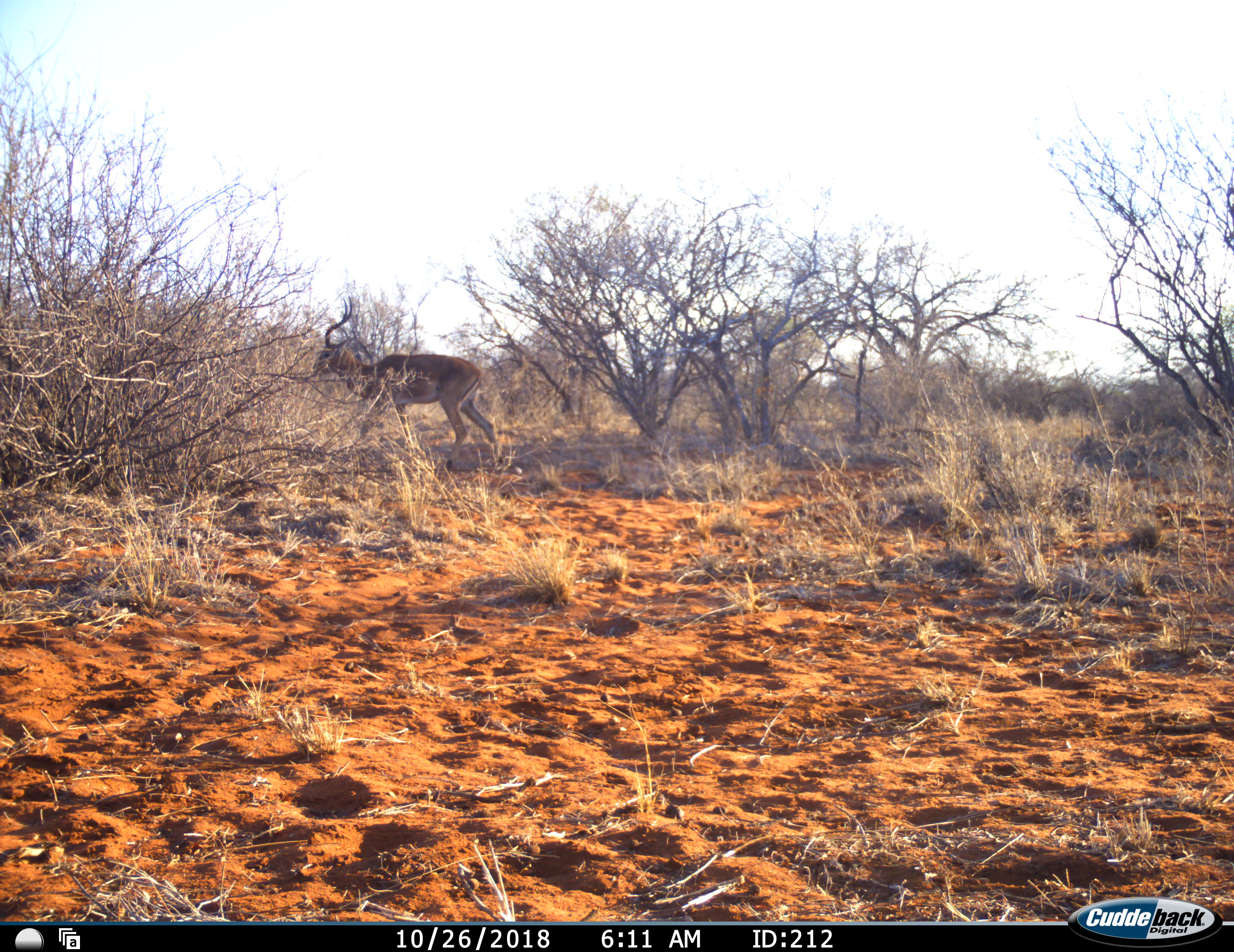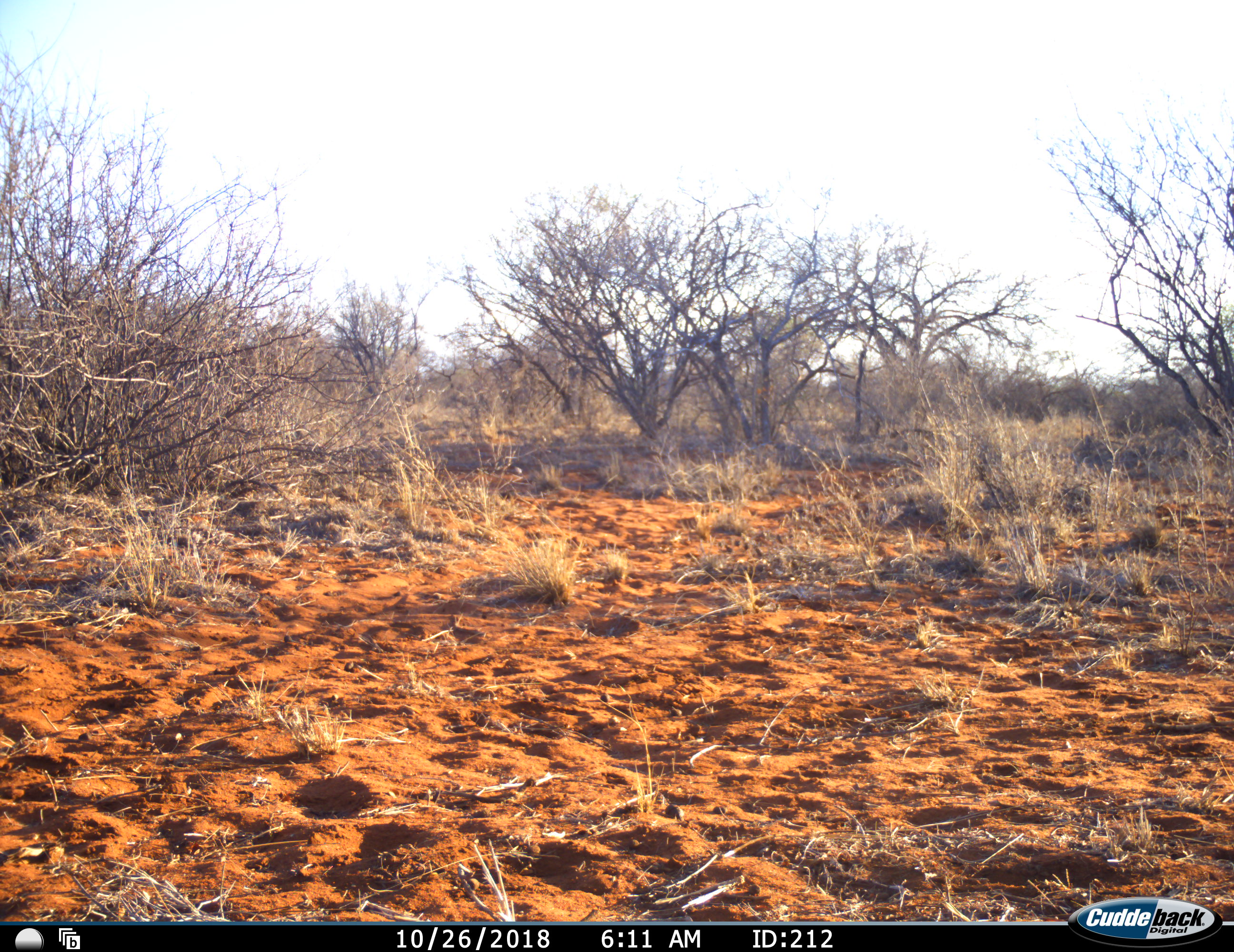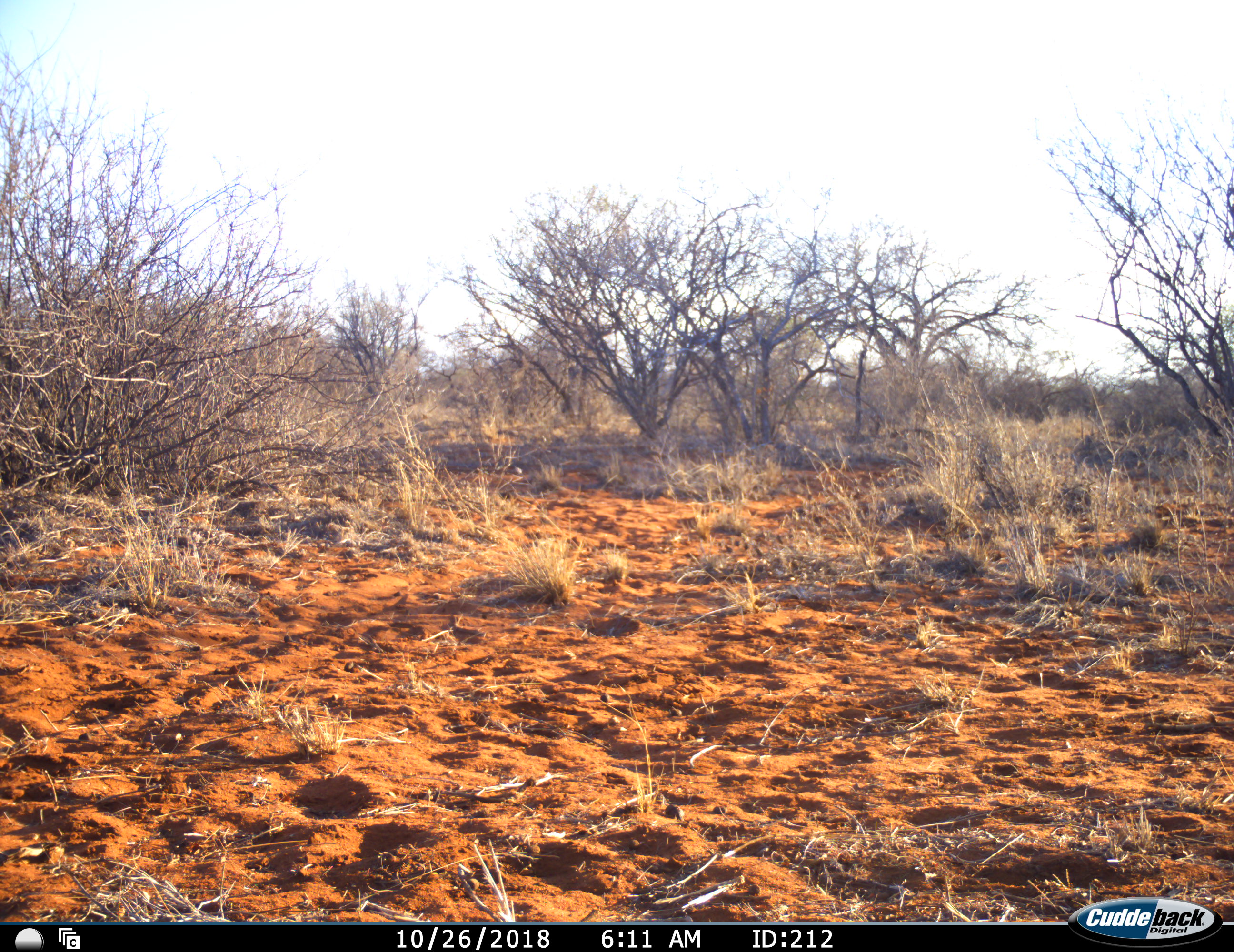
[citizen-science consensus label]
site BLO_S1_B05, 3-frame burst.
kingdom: Animalia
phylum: Chordata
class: Mammalia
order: Artiodactyla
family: Bovidae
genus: Aepyceros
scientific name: Aepyceros melampus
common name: impala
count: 1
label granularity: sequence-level